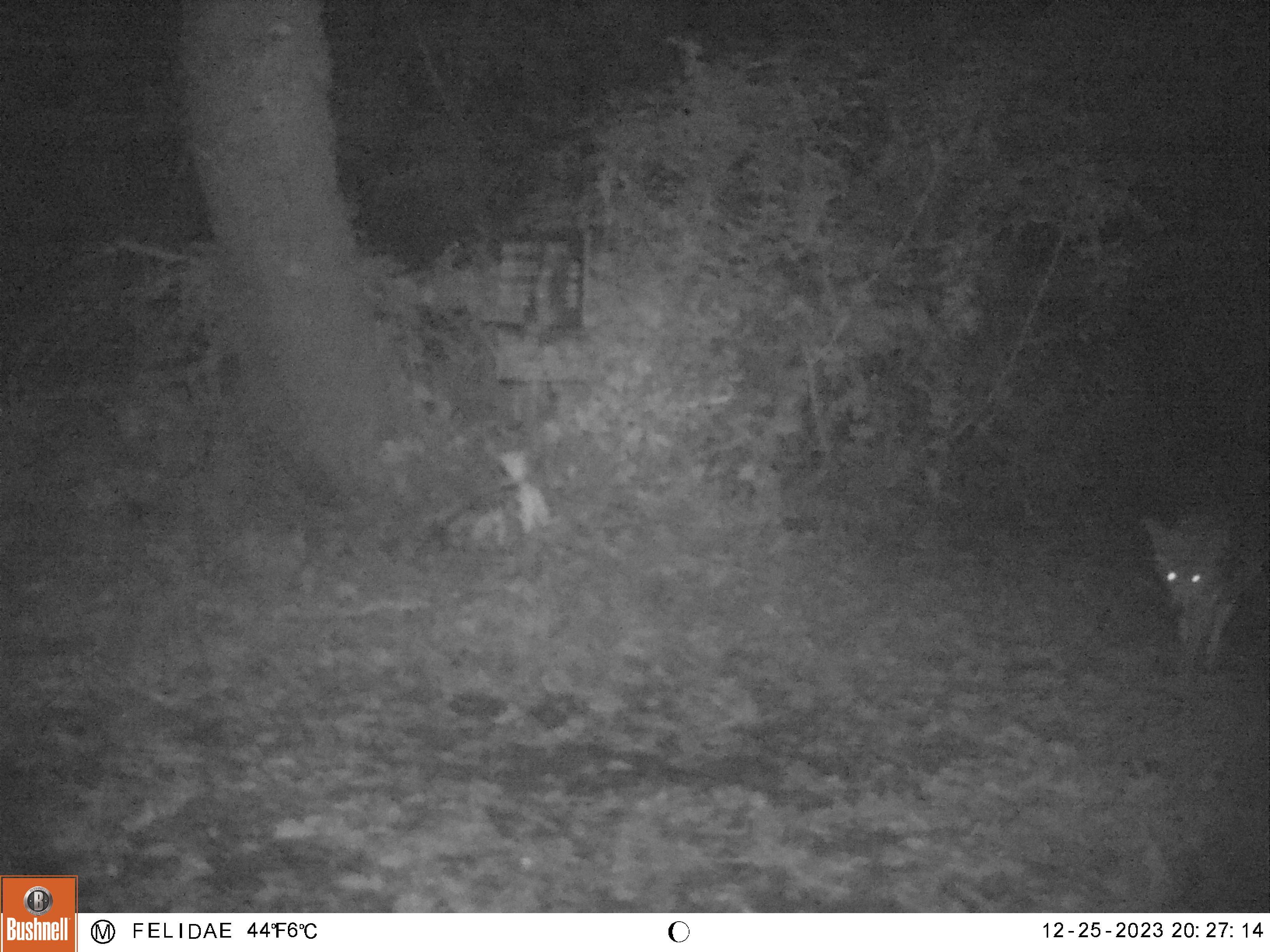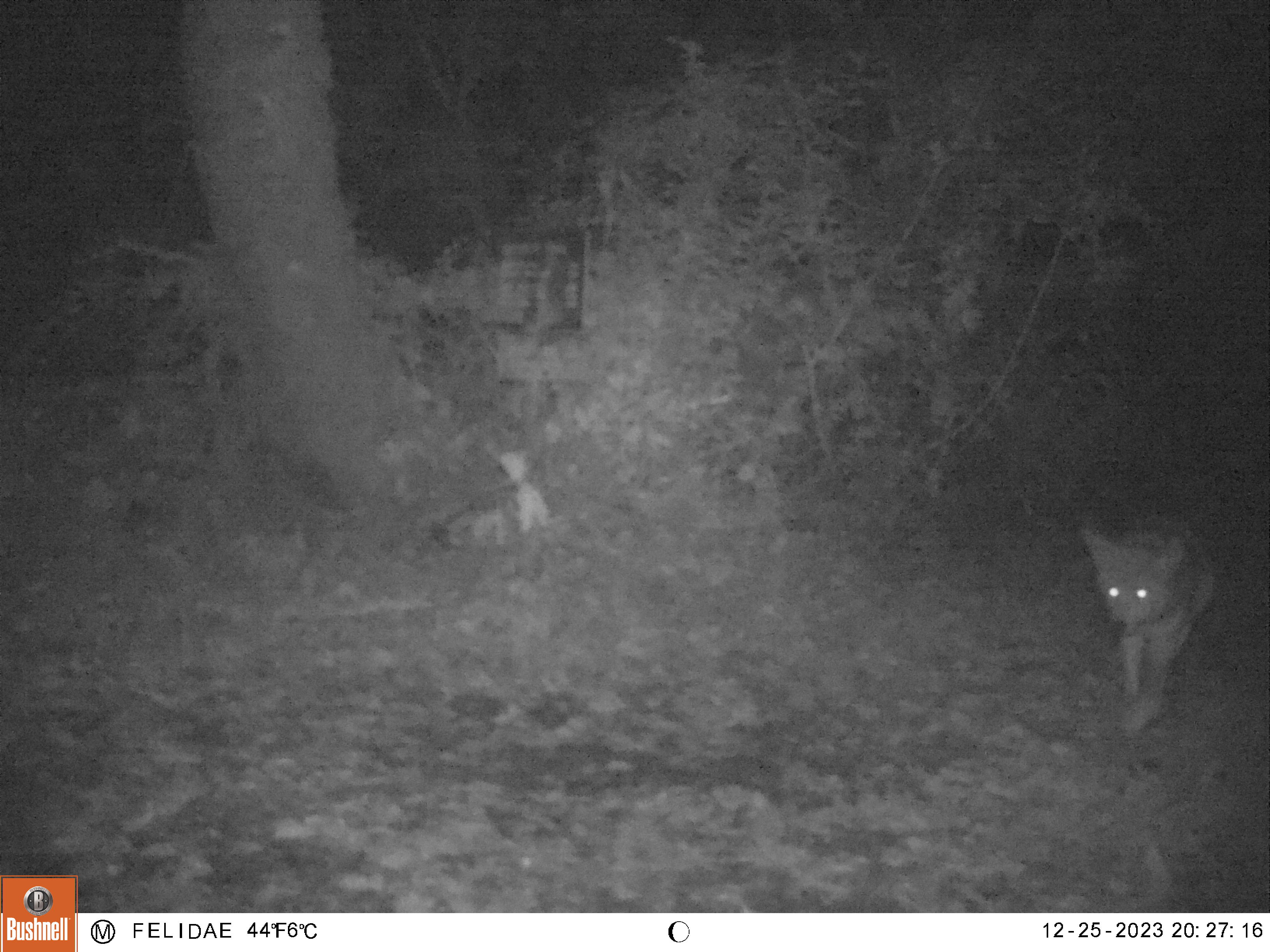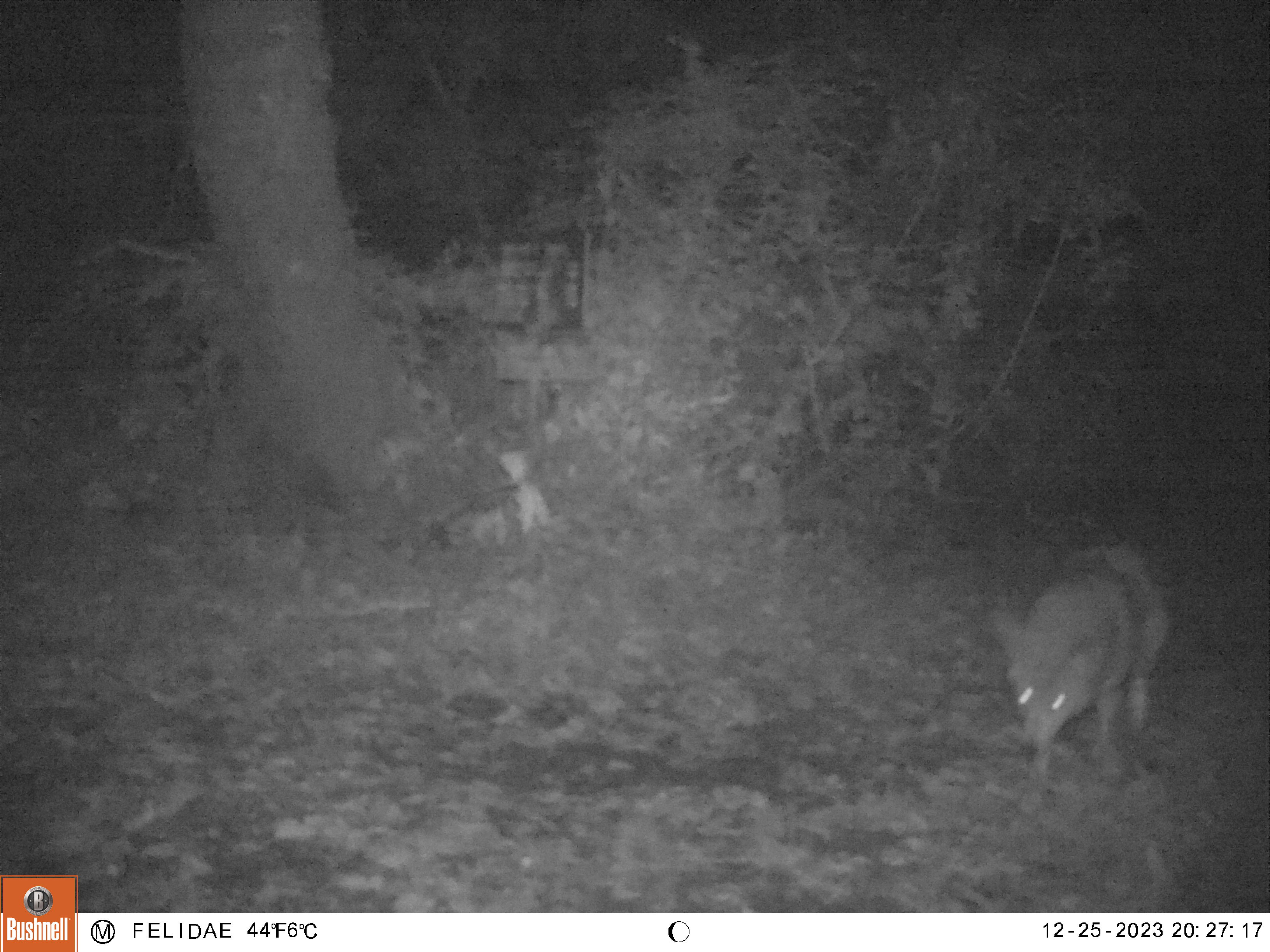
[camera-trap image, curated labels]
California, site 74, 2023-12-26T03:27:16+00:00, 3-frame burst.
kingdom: Animalia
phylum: Chordata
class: Mammalia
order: Carnivora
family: Canidae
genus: Canis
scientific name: Canis latrans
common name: coyote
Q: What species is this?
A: Coyote (Canis latrans).